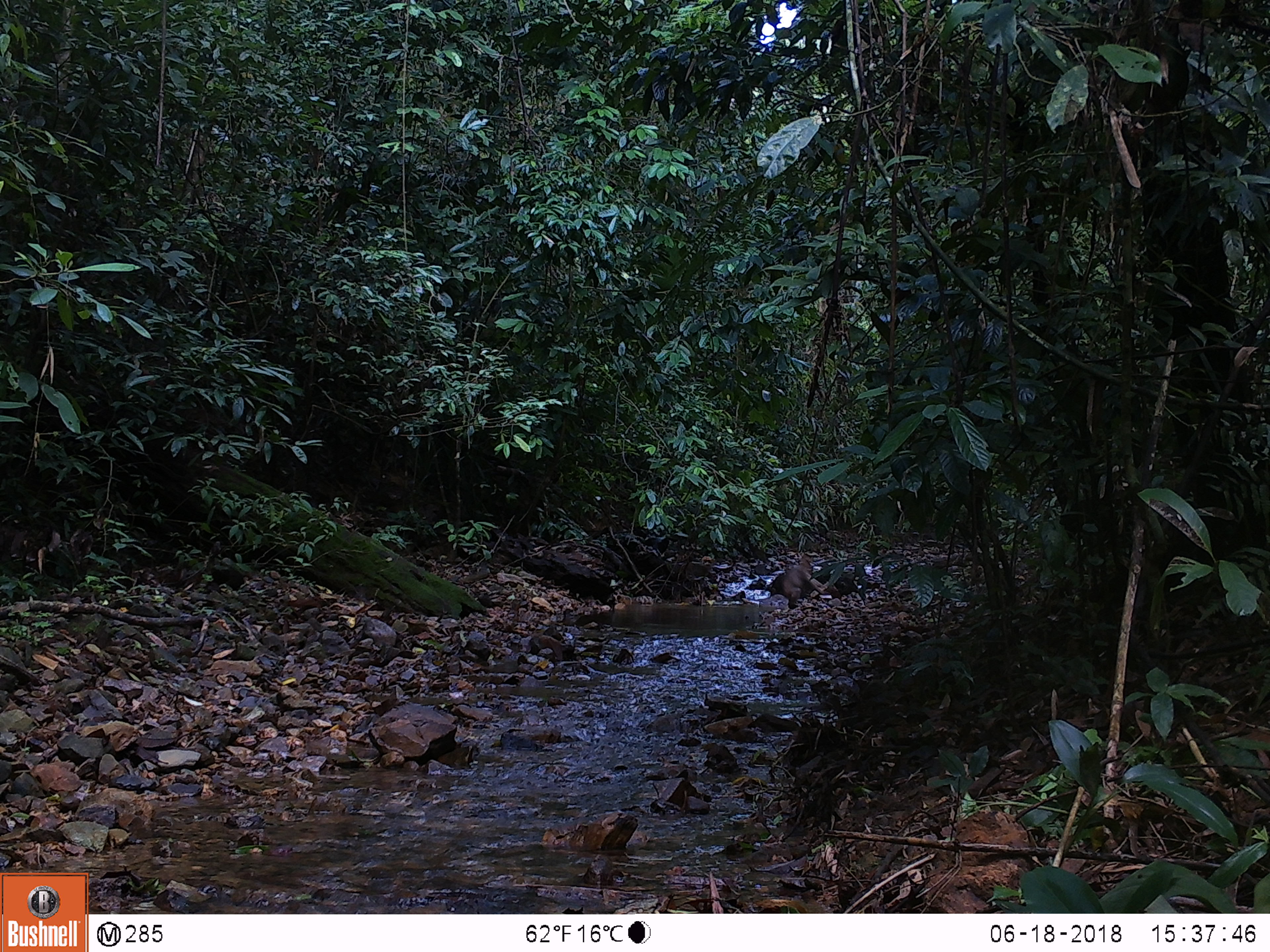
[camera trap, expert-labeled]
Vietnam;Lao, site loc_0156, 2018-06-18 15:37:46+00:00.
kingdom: Animalia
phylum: Chordata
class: Mammalia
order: Primates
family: Cercopithecidae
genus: Macaca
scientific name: Macaca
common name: macaques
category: assam or rhesus macaque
Assam or rhesus macaque (macaques) (Macaca). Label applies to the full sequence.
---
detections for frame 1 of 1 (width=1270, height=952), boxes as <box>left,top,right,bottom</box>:
assam or rhesus macaque: <box>781,556,827,609</box>